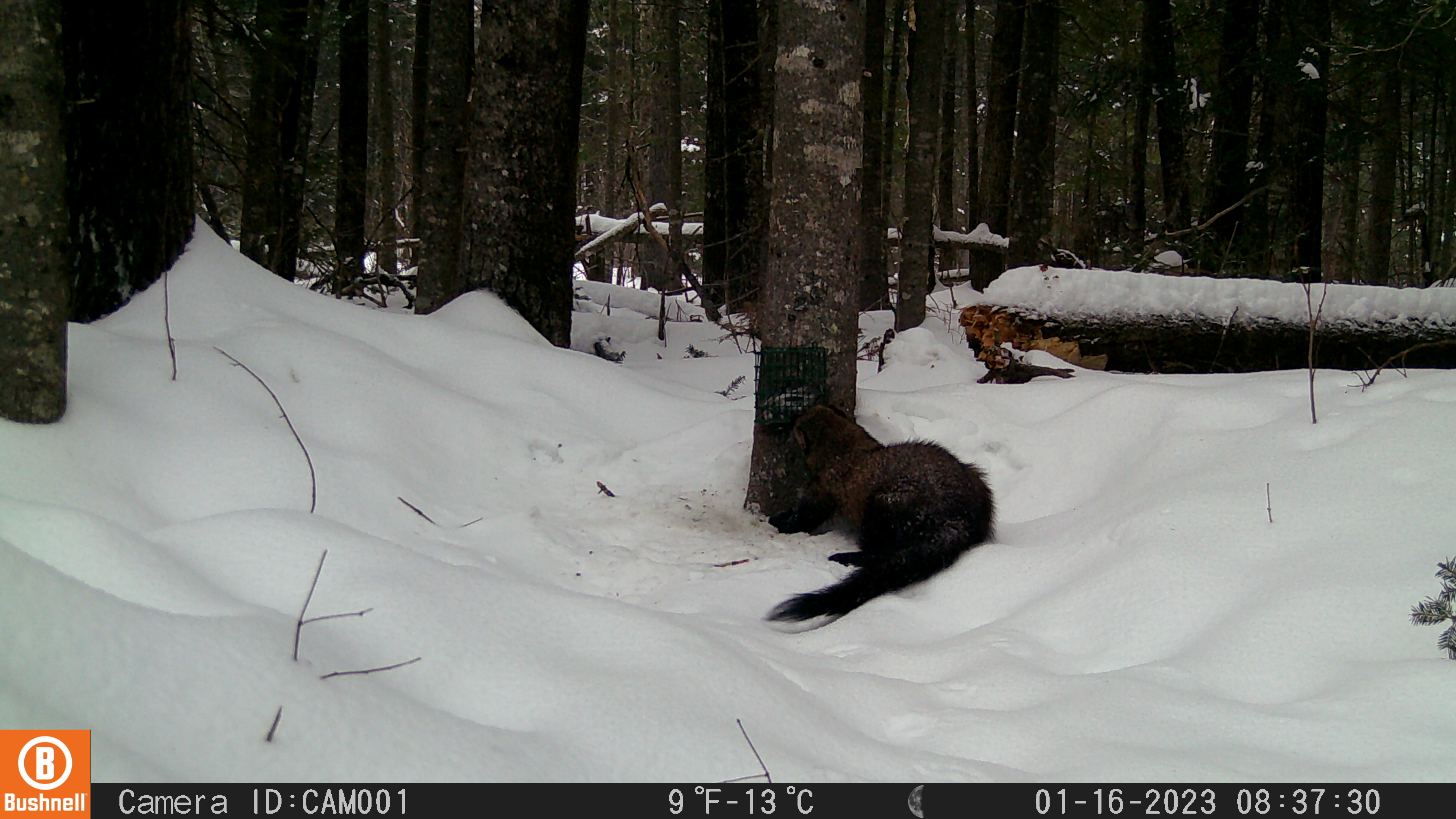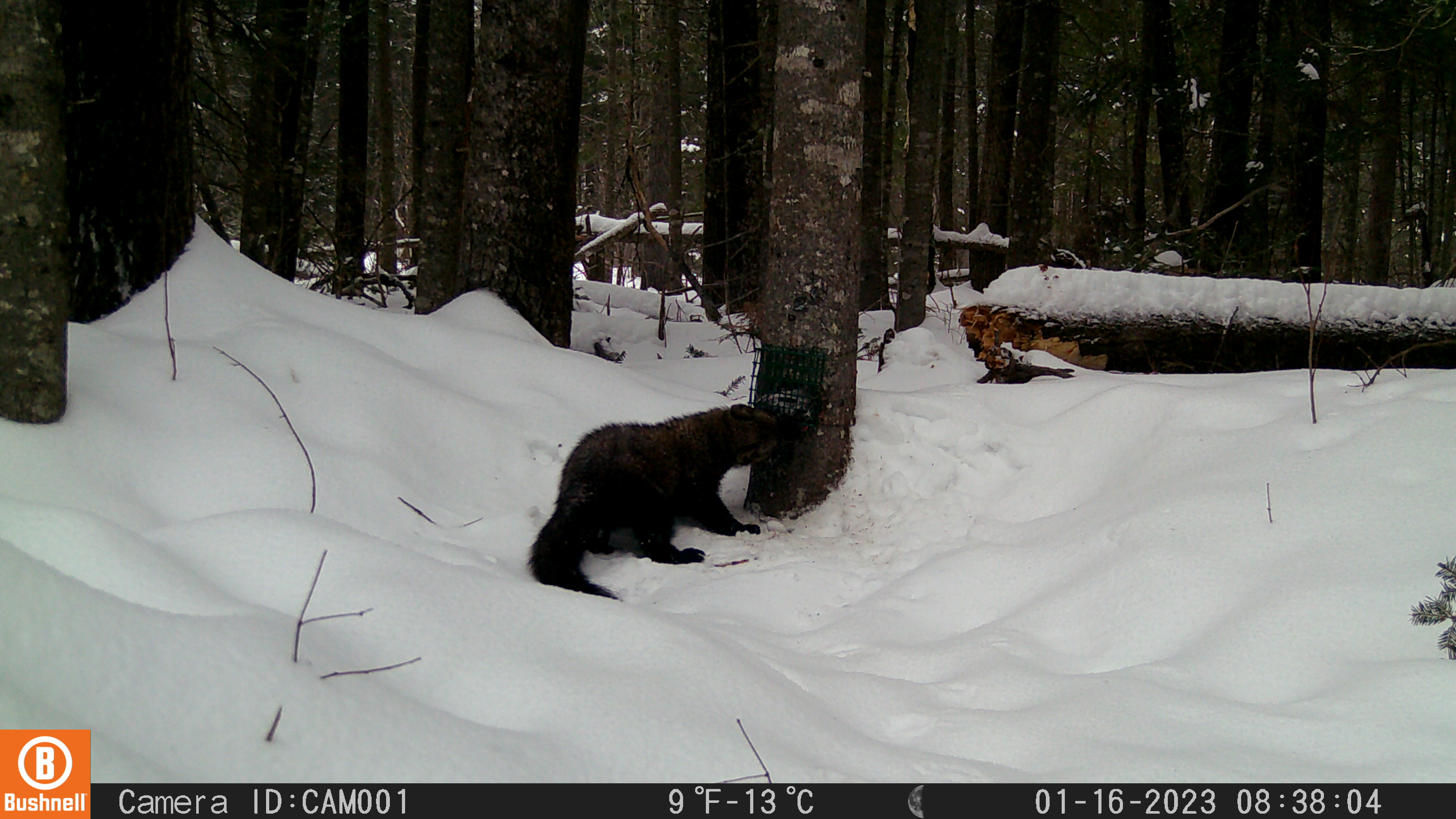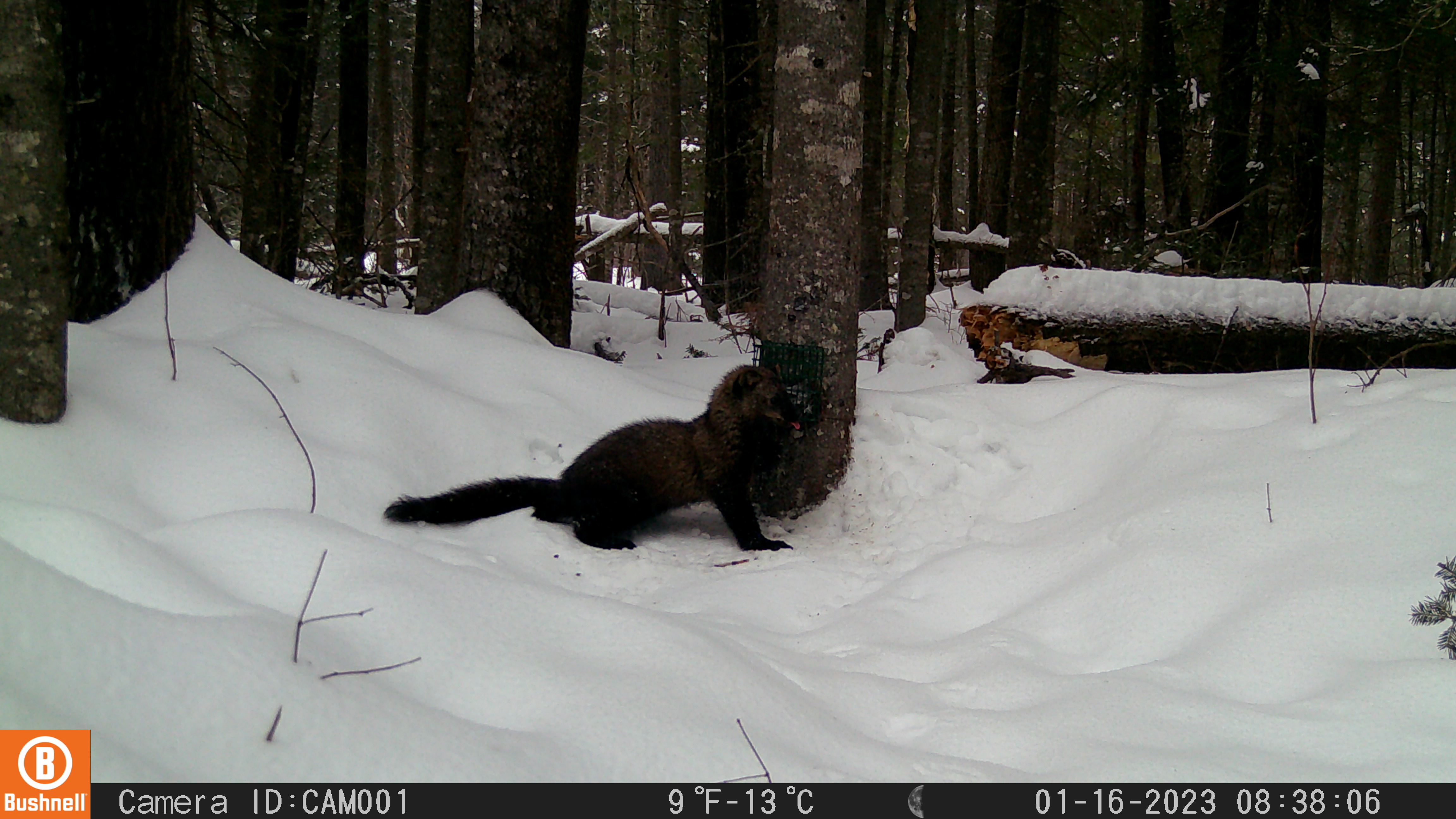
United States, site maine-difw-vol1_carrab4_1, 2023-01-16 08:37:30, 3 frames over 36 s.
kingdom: Animalia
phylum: Chordata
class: Mammalia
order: Carnivora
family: Mustelidae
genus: Pekania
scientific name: Pekania pennanti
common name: fisher